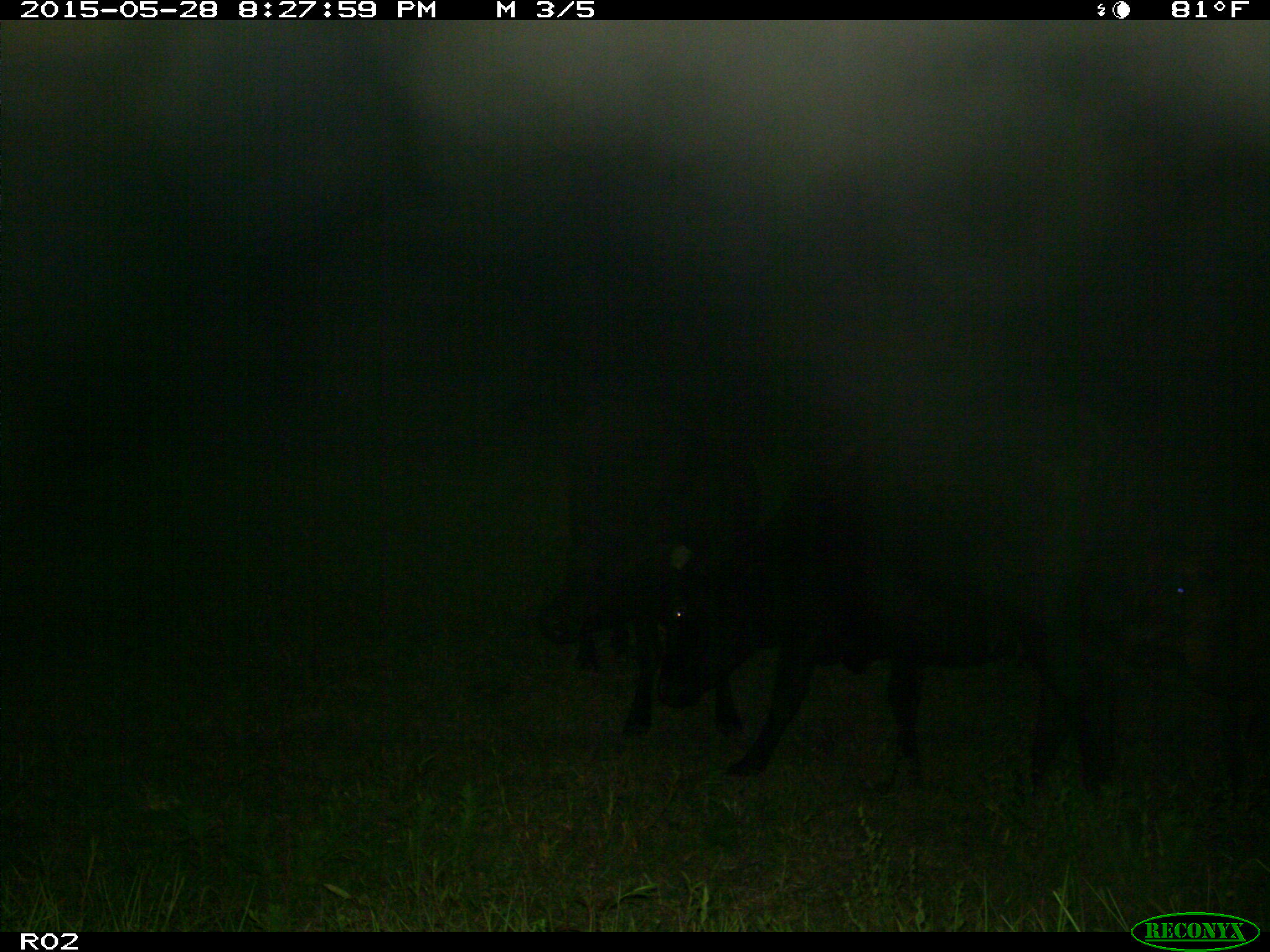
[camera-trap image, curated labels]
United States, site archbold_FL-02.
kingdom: Animalia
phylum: Chordata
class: Mammalia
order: Artiodactyla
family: Bovidae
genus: Bos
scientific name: Bos taurus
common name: domestic cow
Bos taurus (domestic cow).